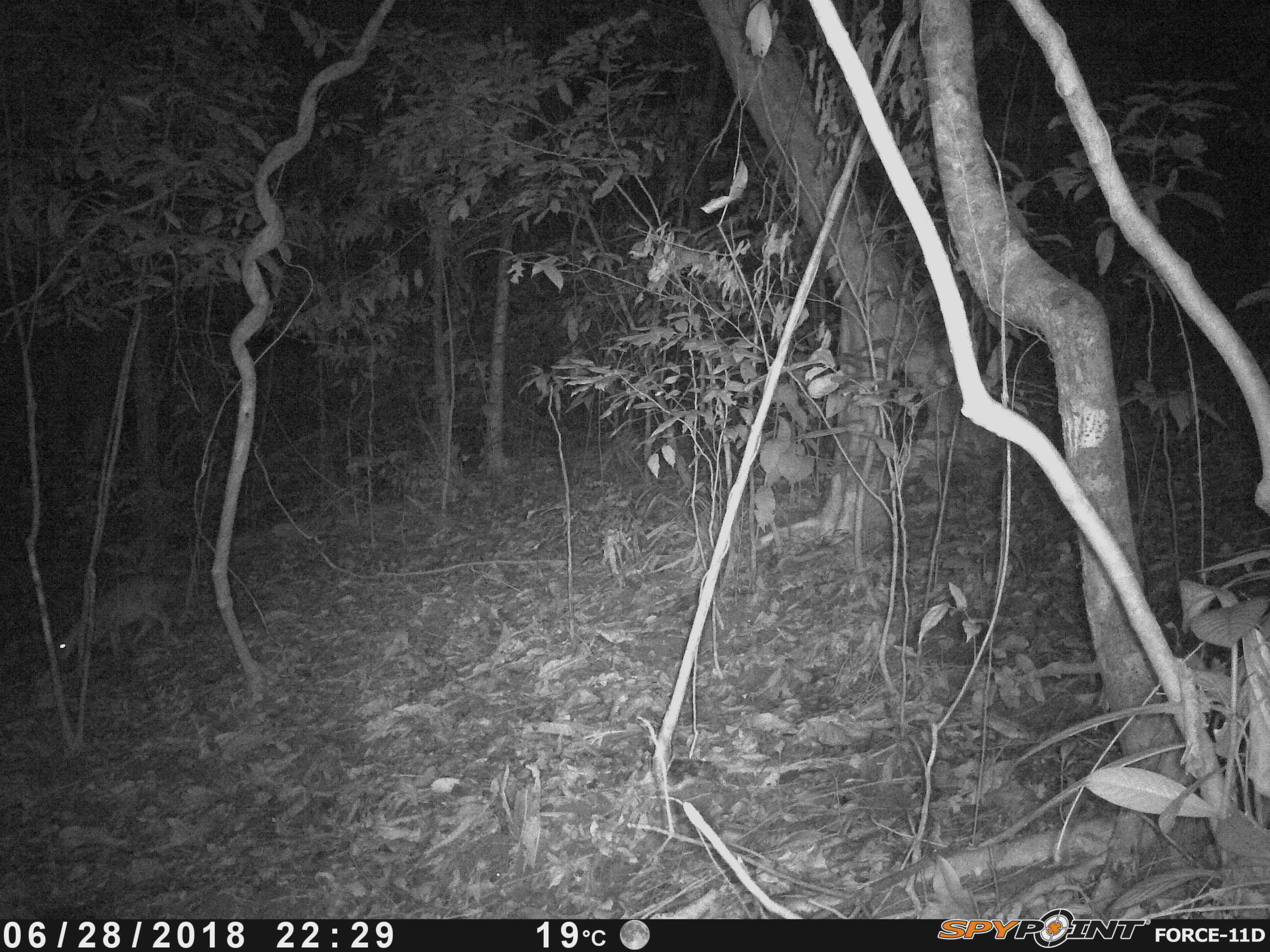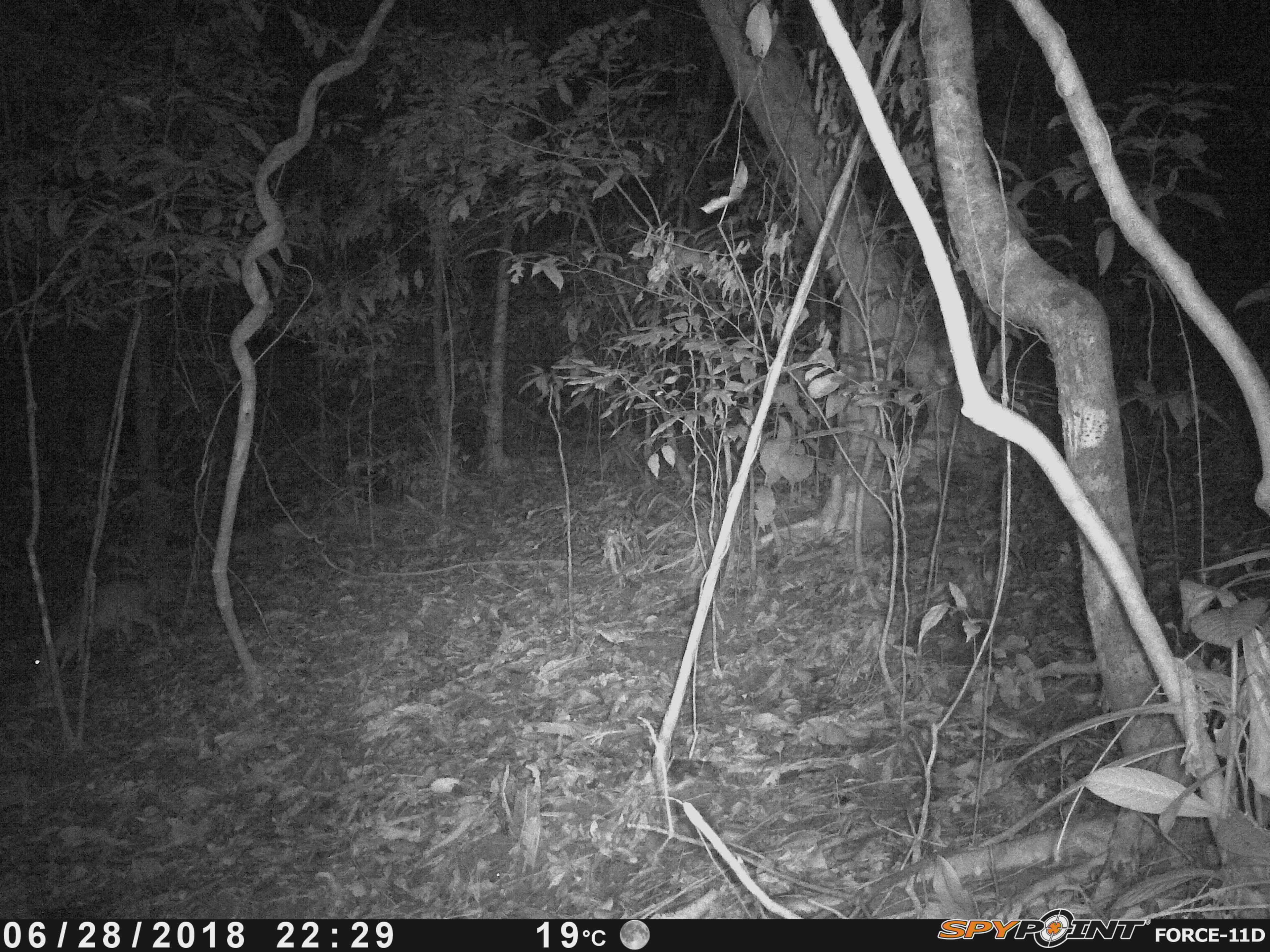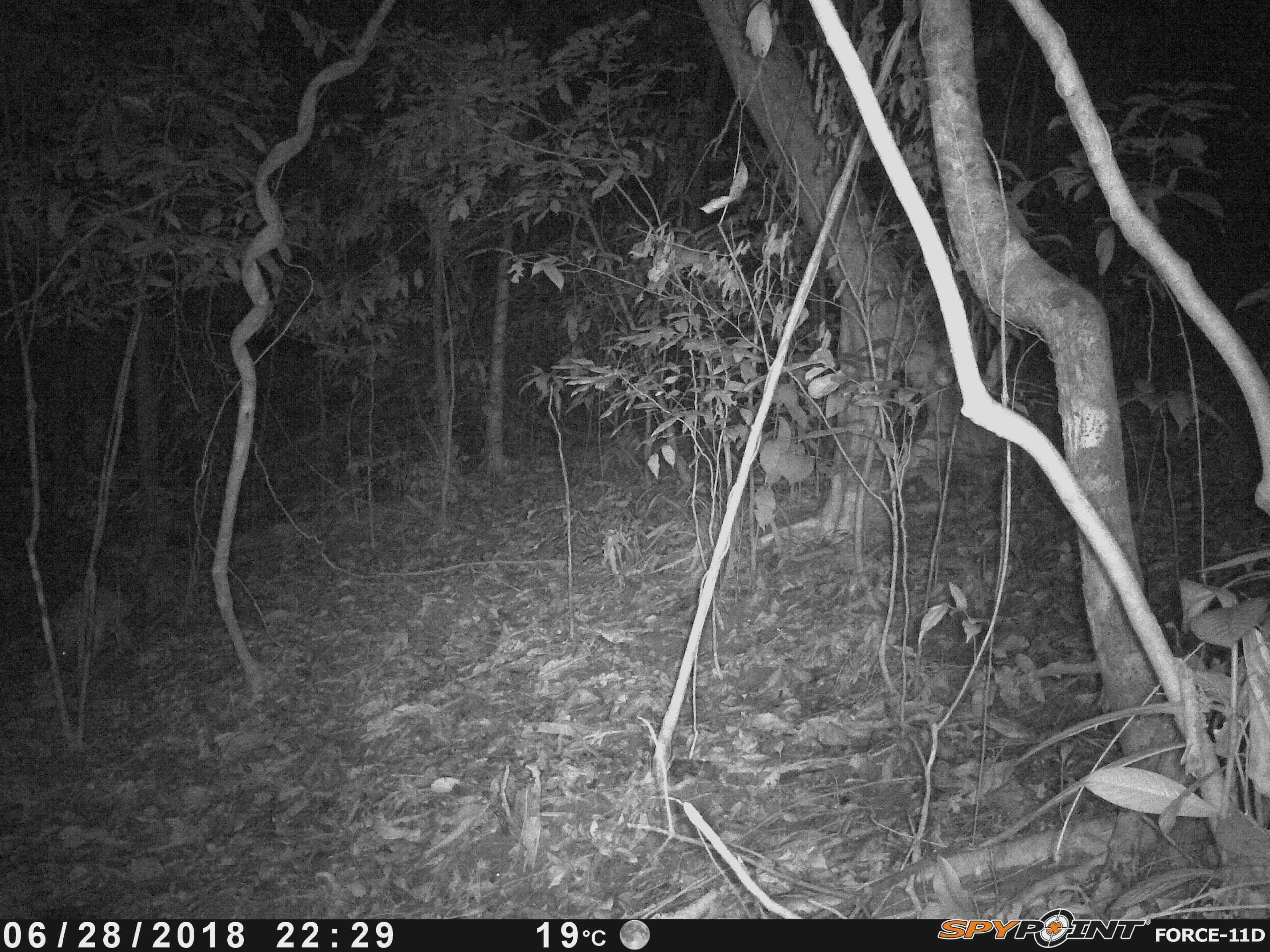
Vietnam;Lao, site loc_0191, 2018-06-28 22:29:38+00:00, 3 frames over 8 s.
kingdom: Animalia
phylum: Chordata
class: Mammalia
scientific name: Laurasiatheria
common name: ungulate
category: unidentified ungulates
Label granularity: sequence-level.